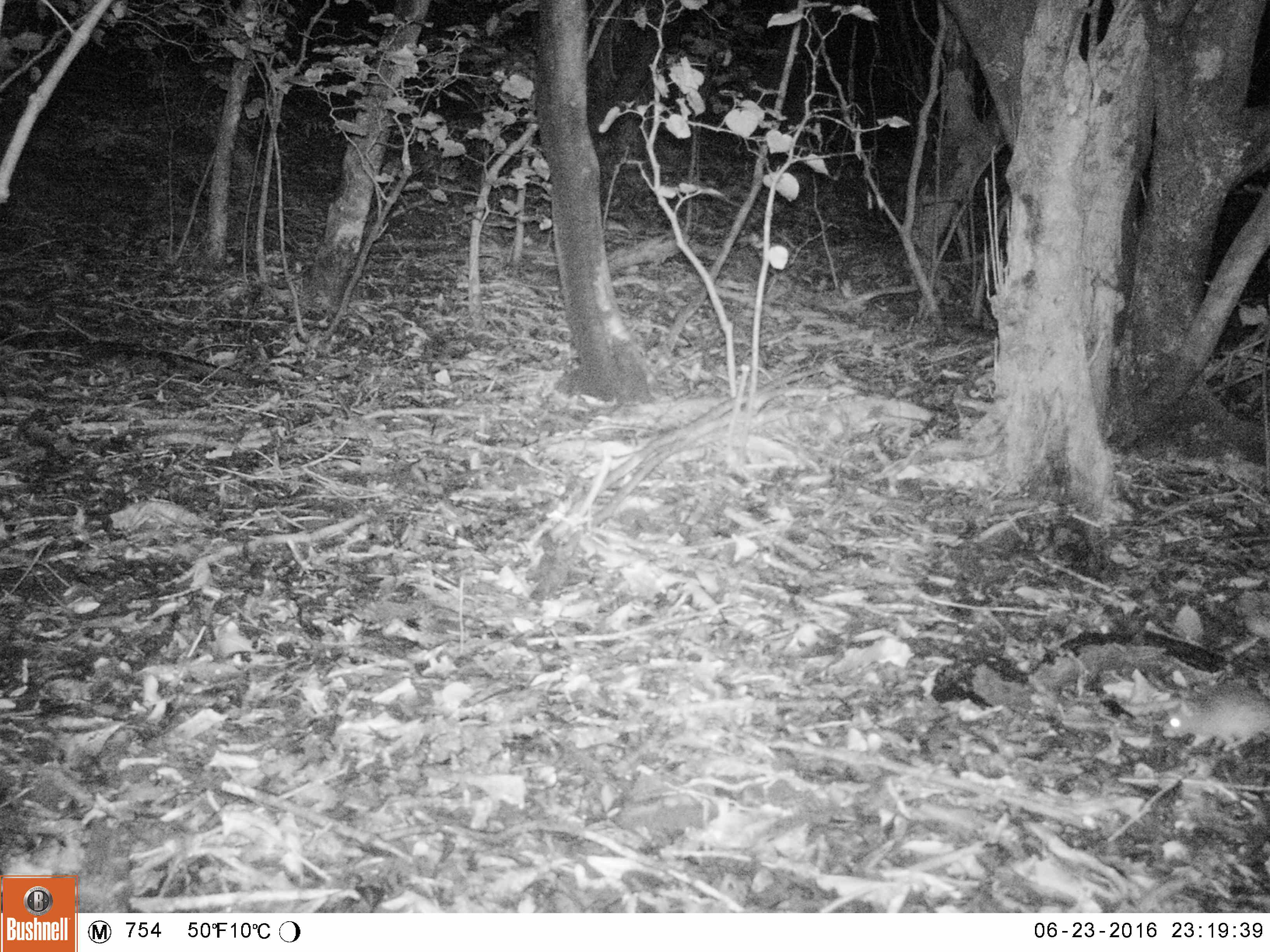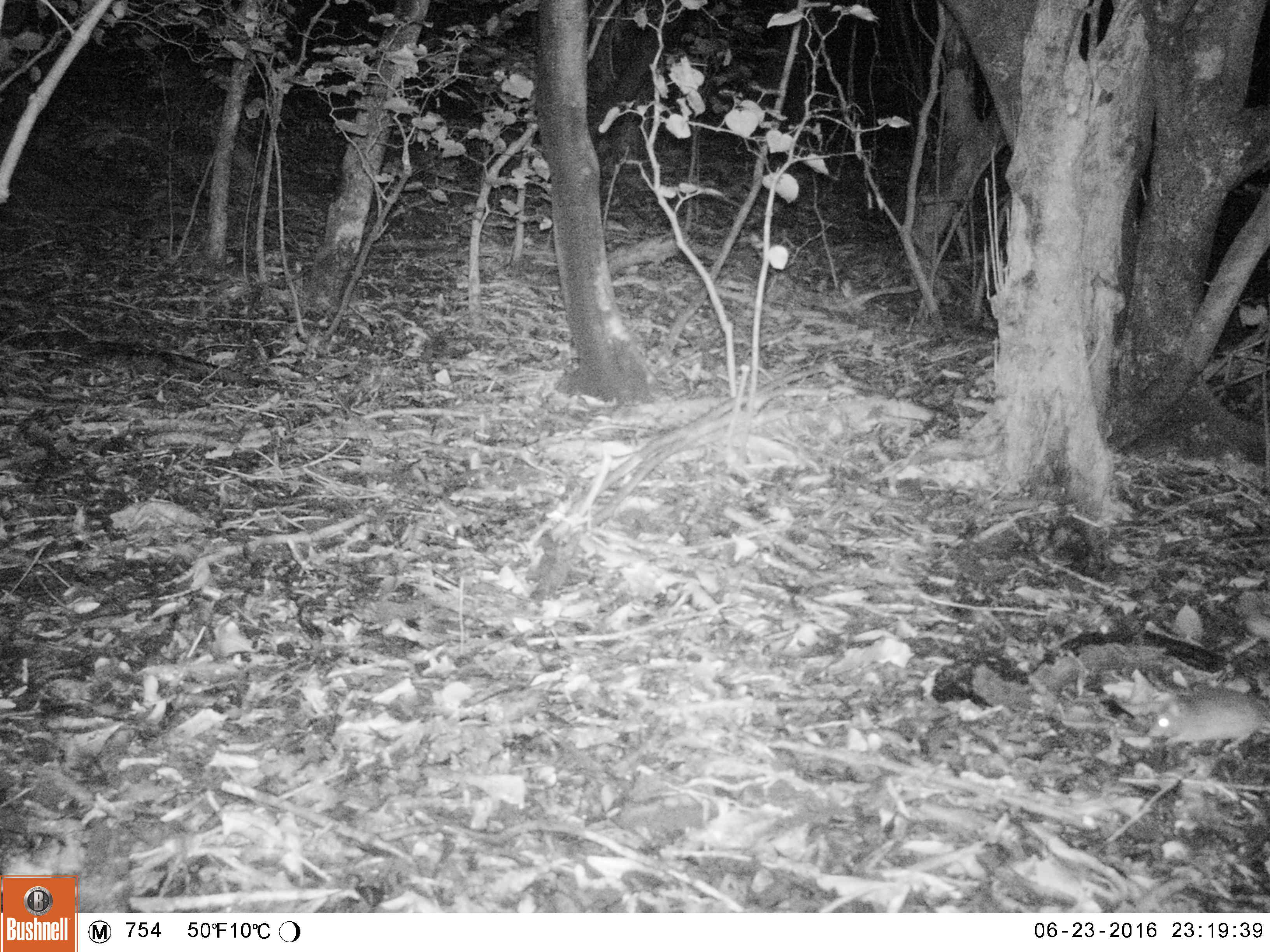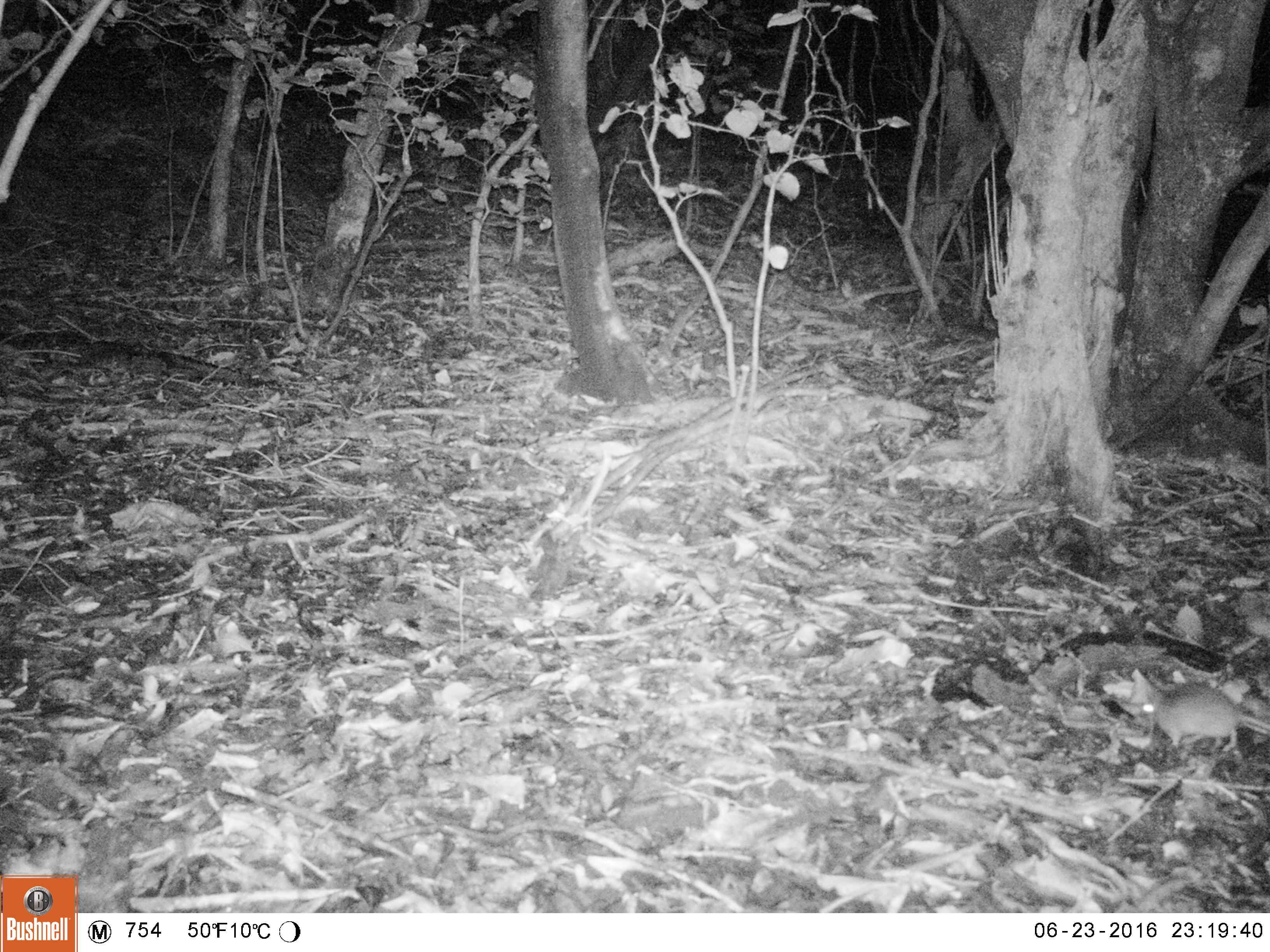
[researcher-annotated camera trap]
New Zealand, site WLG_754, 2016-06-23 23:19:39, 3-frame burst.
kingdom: Animalia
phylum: Chordata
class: Mammalia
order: Rodentia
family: Muridae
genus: Rattus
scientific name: Rattus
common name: rat